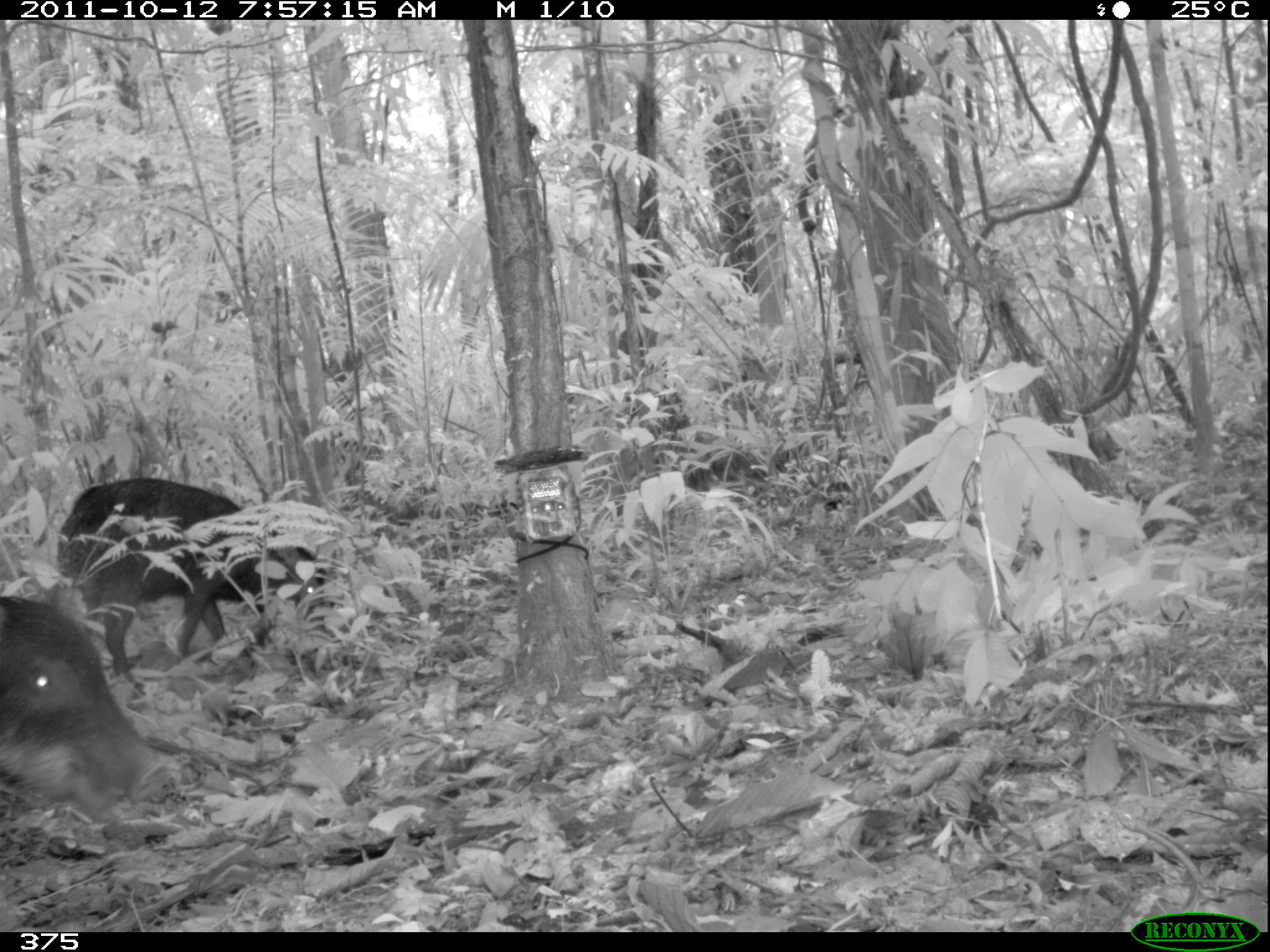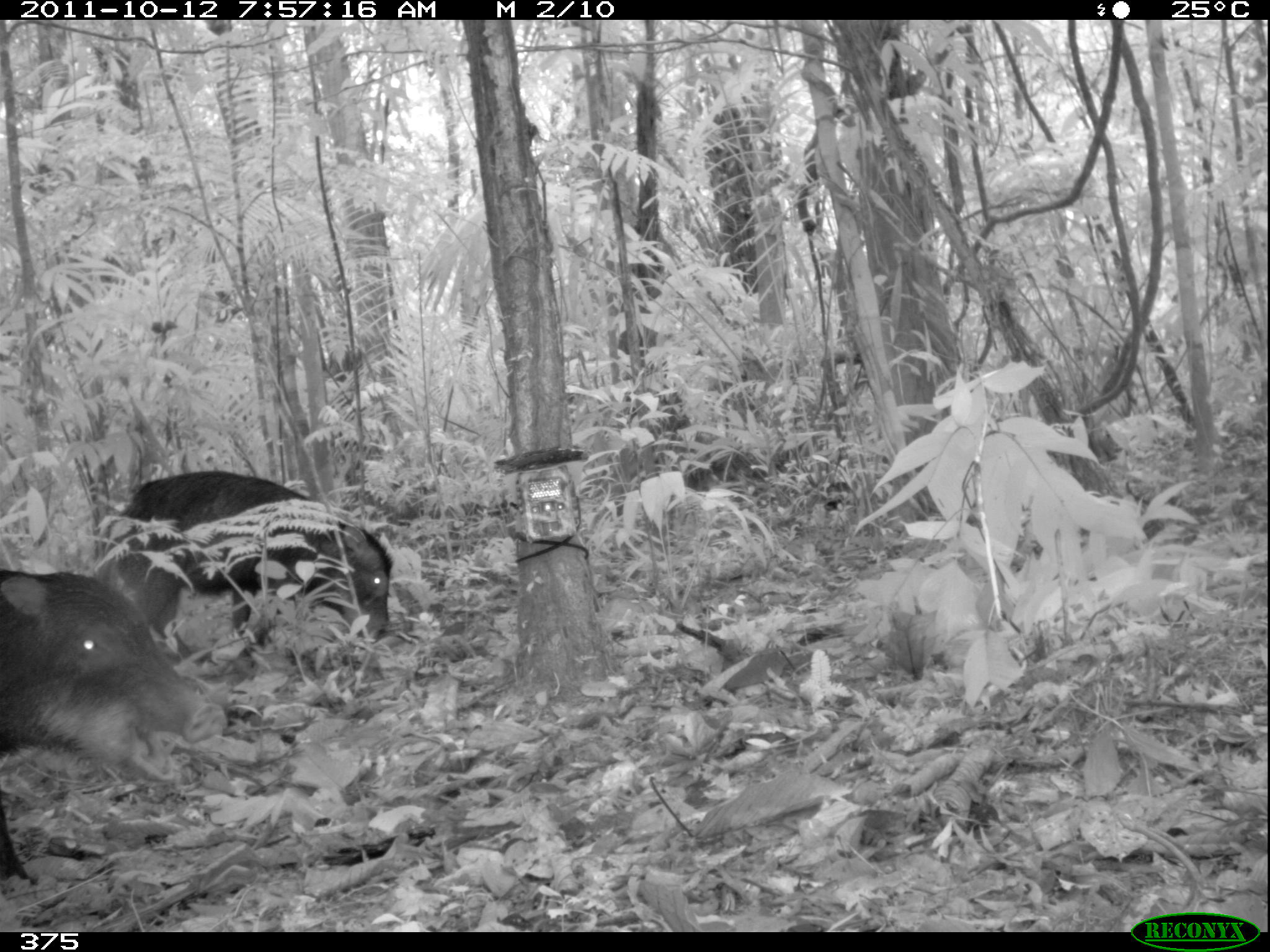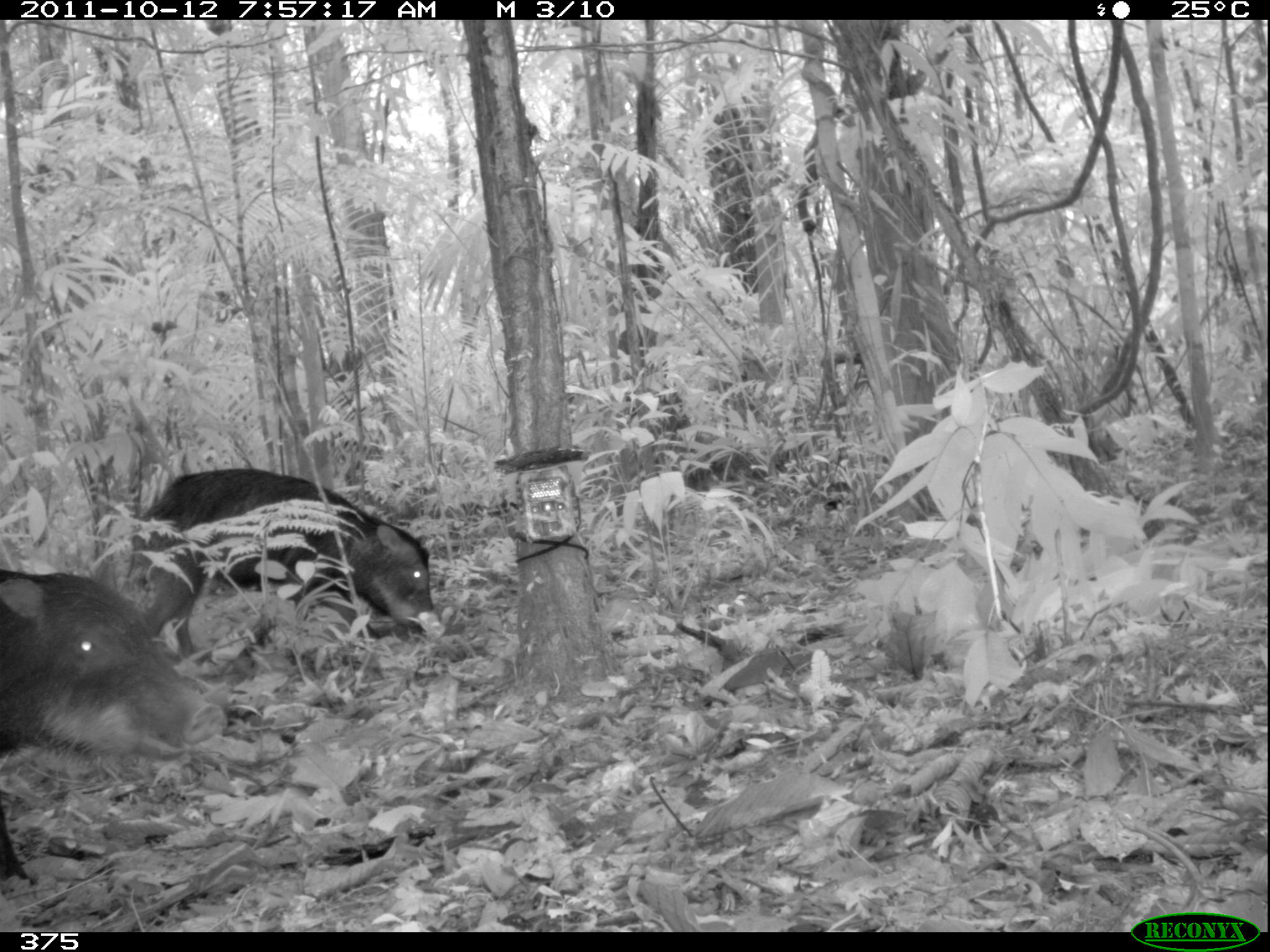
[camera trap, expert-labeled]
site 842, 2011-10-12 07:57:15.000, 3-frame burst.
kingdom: Animalia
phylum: Chordata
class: Mammalia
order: Artiodactyla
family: Tayassuidae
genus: Tayassu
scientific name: Tayassu pecari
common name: white-lipped peccary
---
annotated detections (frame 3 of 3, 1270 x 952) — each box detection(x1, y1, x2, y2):
tayassu pecari: detection(0, 564, 226, 879); detection(126, 466, 442, 655)